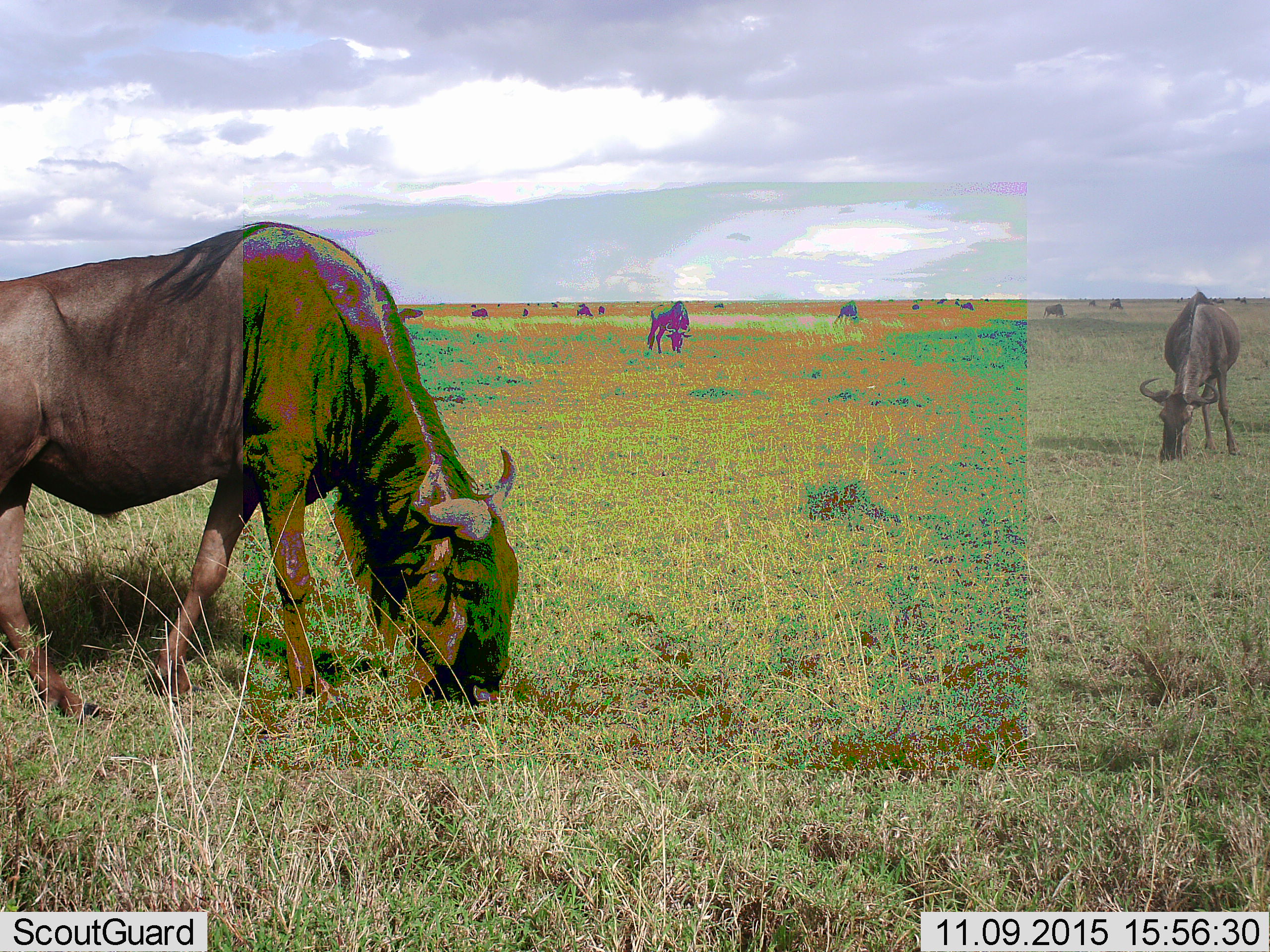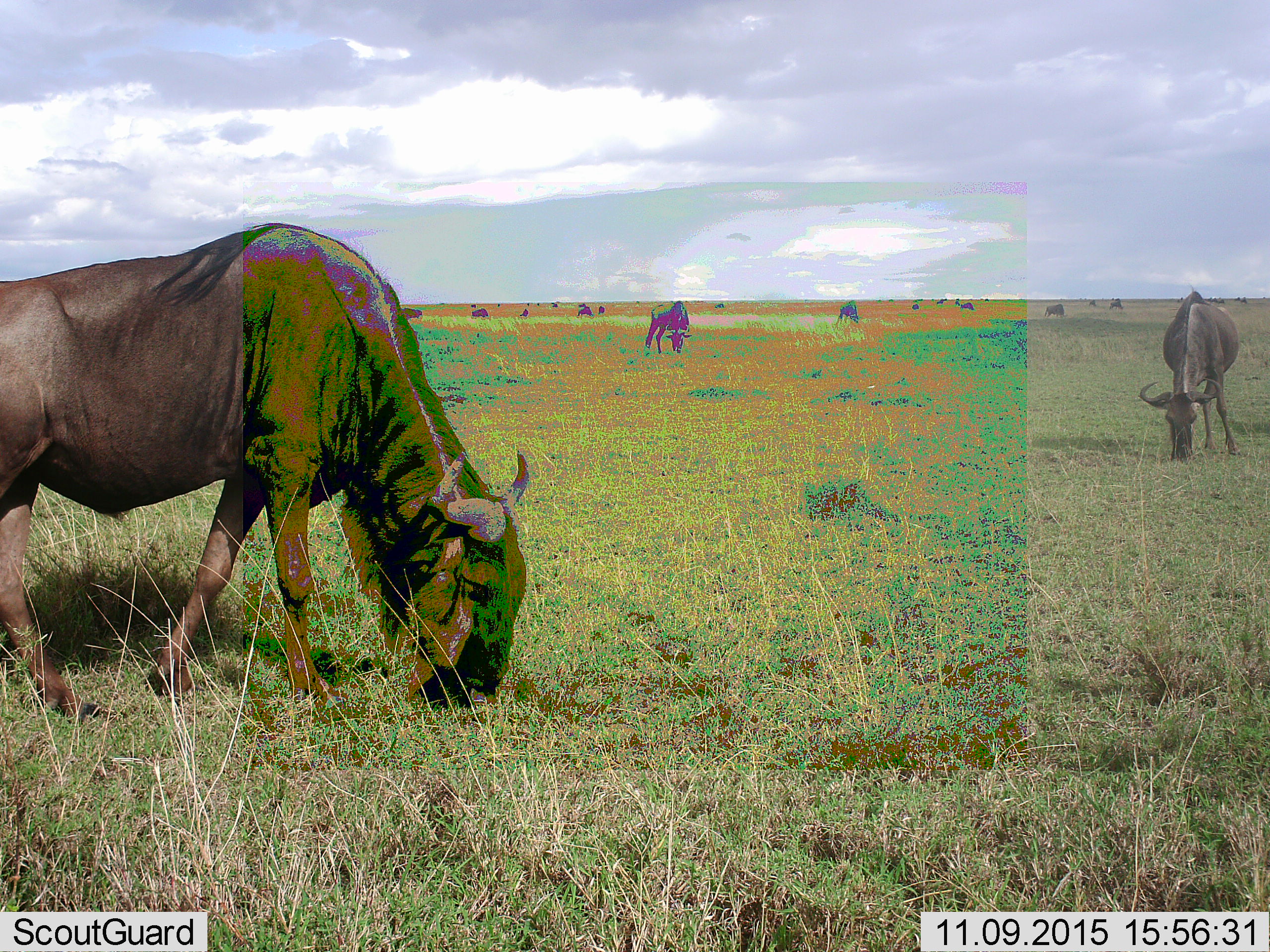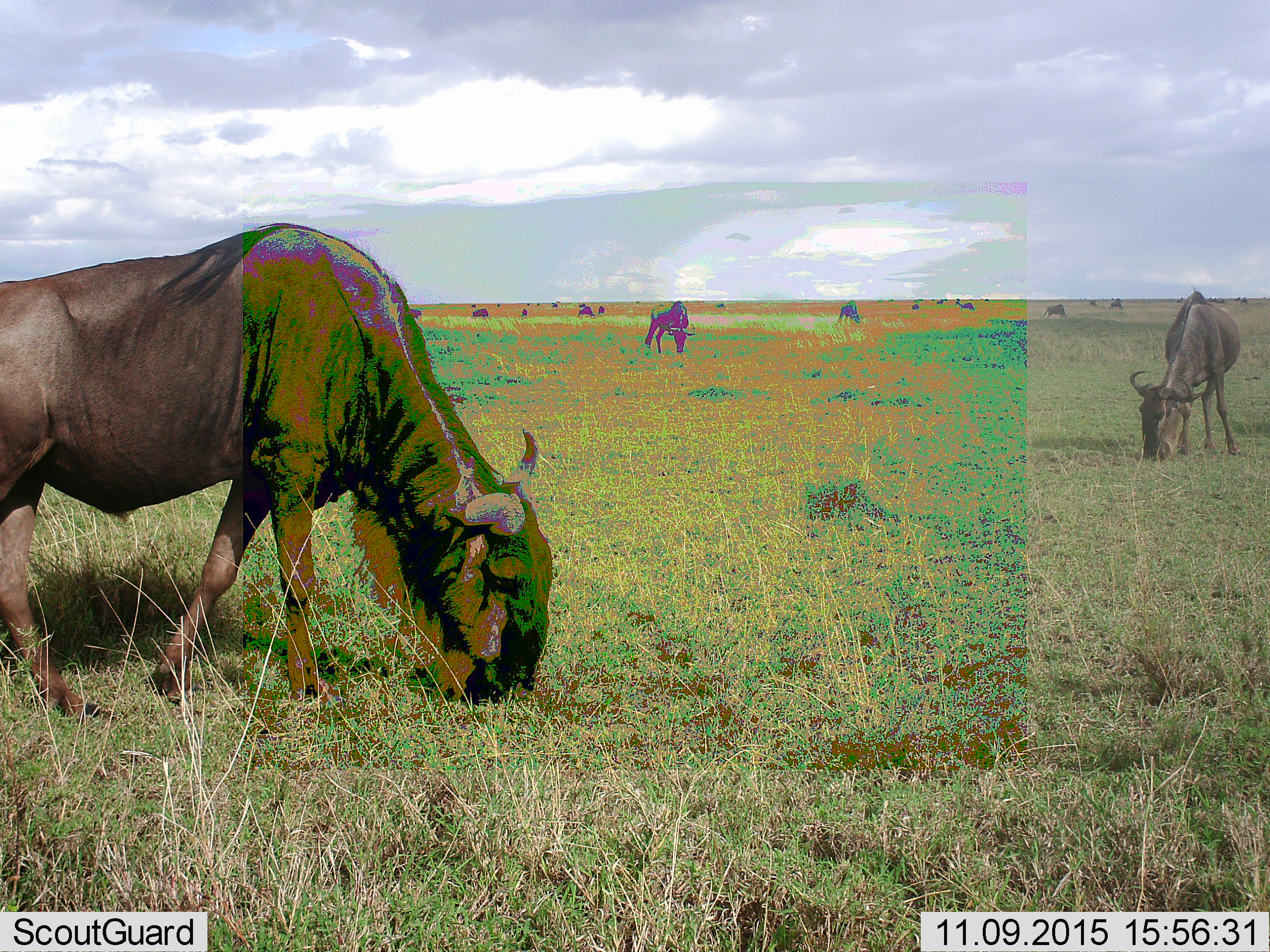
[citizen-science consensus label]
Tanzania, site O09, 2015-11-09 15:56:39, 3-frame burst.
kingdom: Animalia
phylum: Chordata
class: Mammalia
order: Artiodactyla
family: Bovidae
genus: Connochaetes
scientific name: Connochaetes taurinus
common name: blue wildebeest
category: wildebeest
Wildebeest (blue wildebeest) (Connochaetes taurinus), count 11-50. Behavior (volunteer vote fractions): standing 11%, resting 22%, moving 22%, interacting 0%. Young present (vote fraction): 0%. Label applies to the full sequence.